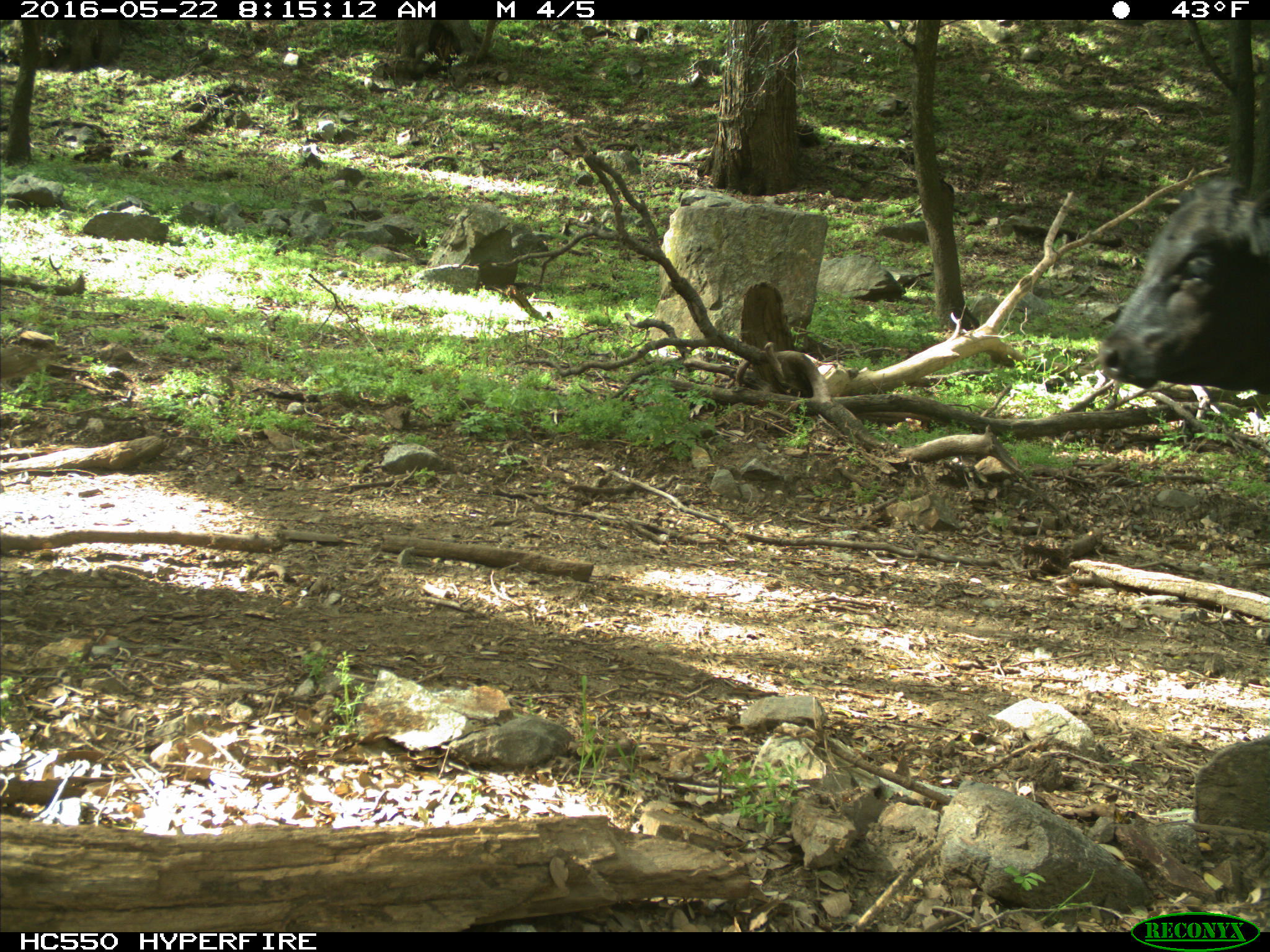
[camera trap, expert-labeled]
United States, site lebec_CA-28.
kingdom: Animalia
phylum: Chordata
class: Mammalia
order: Artiodactyla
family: Bovidae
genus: Bos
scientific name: Bos taurus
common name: domestic cow